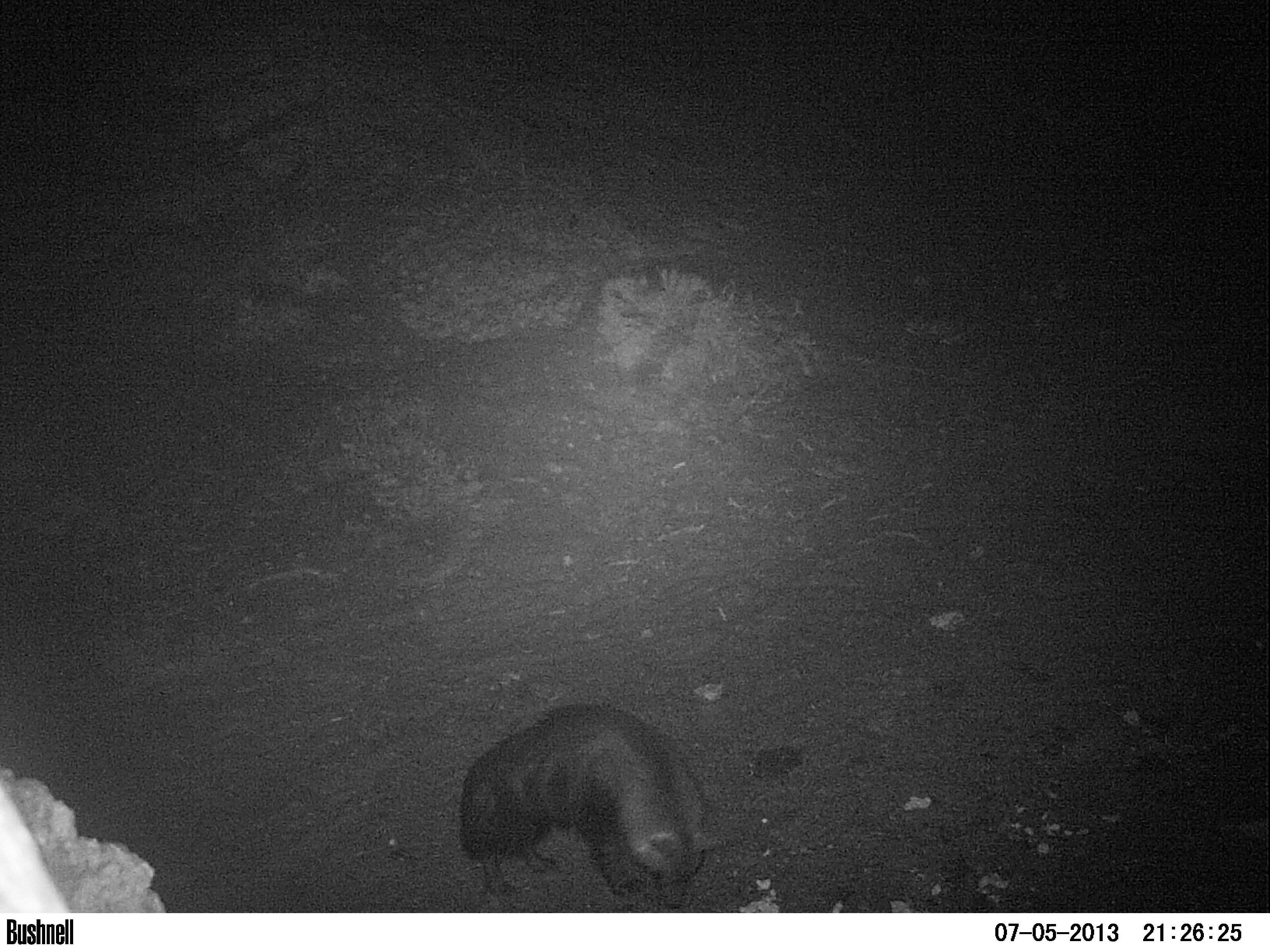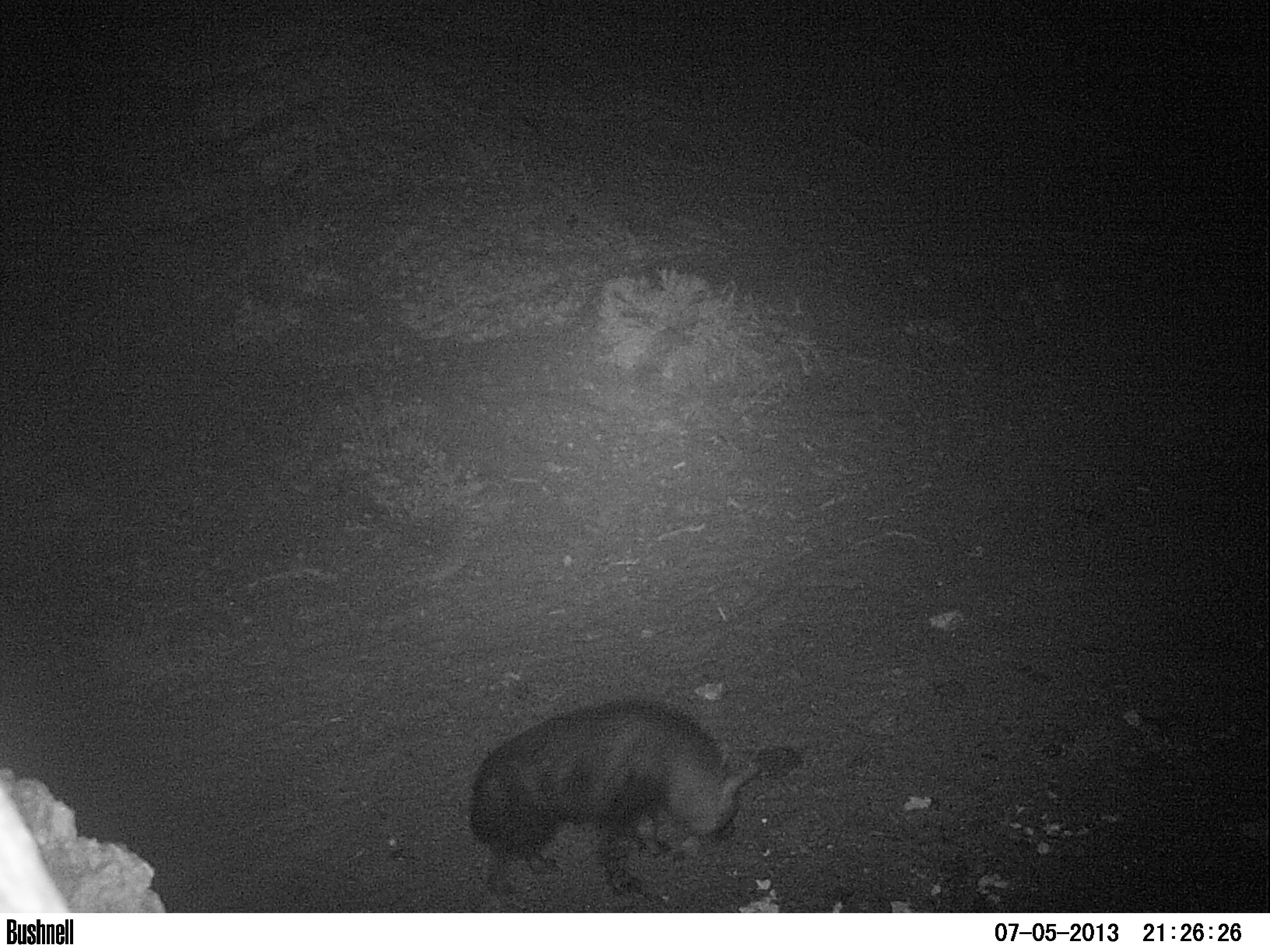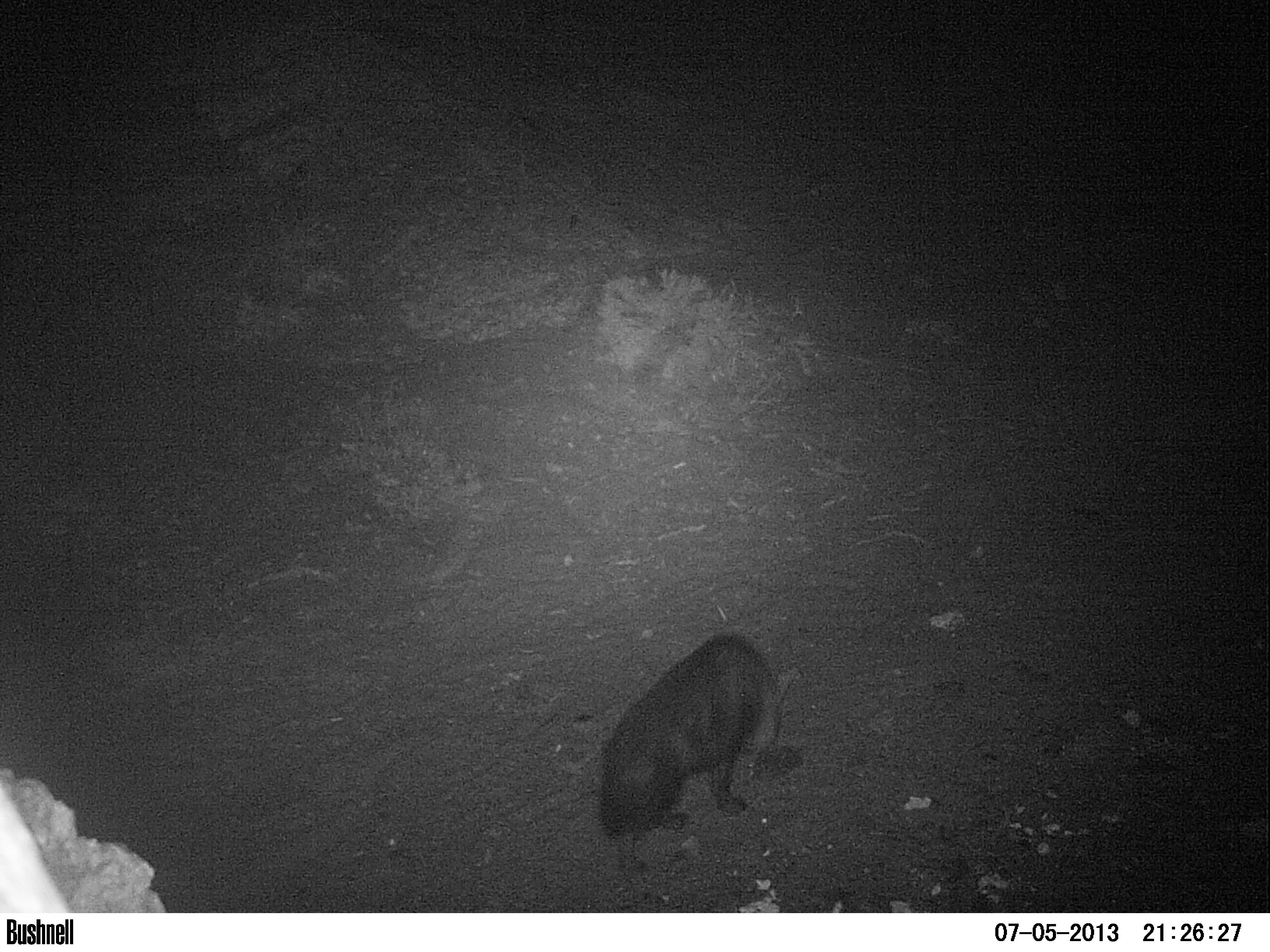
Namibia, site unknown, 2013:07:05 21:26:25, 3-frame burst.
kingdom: Animalia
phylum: Chordata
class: Mammalia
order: Carnivora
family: Hyaenidae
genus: Parahyaena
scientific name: Parahyaena brunnea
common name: brown hyena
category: hyaena brunnea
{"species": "hyaena brunnea (brown hyena) (Parahyaena brunnea)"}